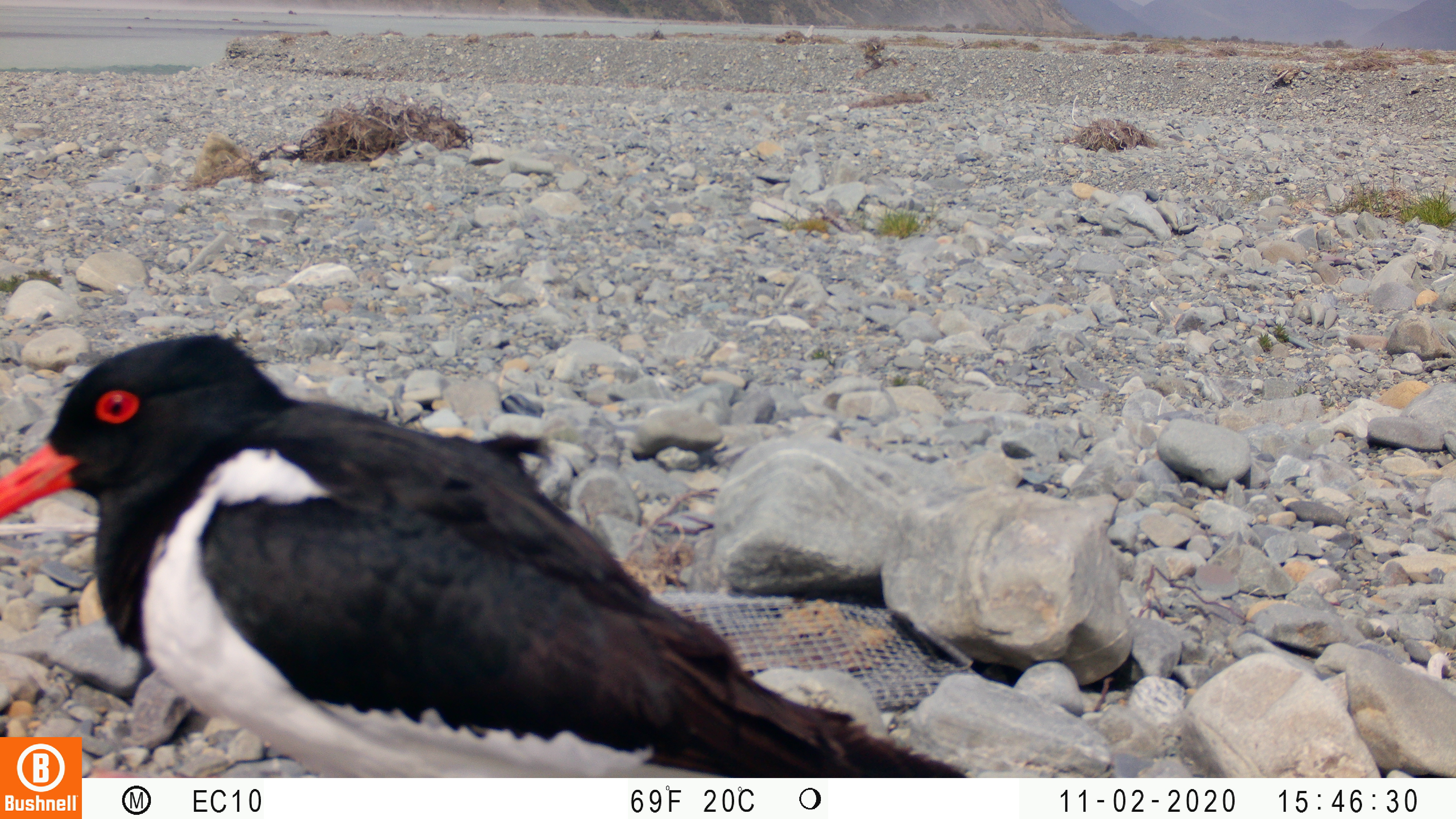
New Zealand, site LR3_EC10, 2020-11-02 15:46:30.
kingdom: Animalia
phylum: Chordata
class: Aves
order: Charadriiformes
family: Haematopodidae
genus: Haematopus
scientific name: Haematopus unicolor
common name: variable oystercatcher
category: oystercatcher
Oystercatcher (variable oystercatcher) (Haematopus unicolor).